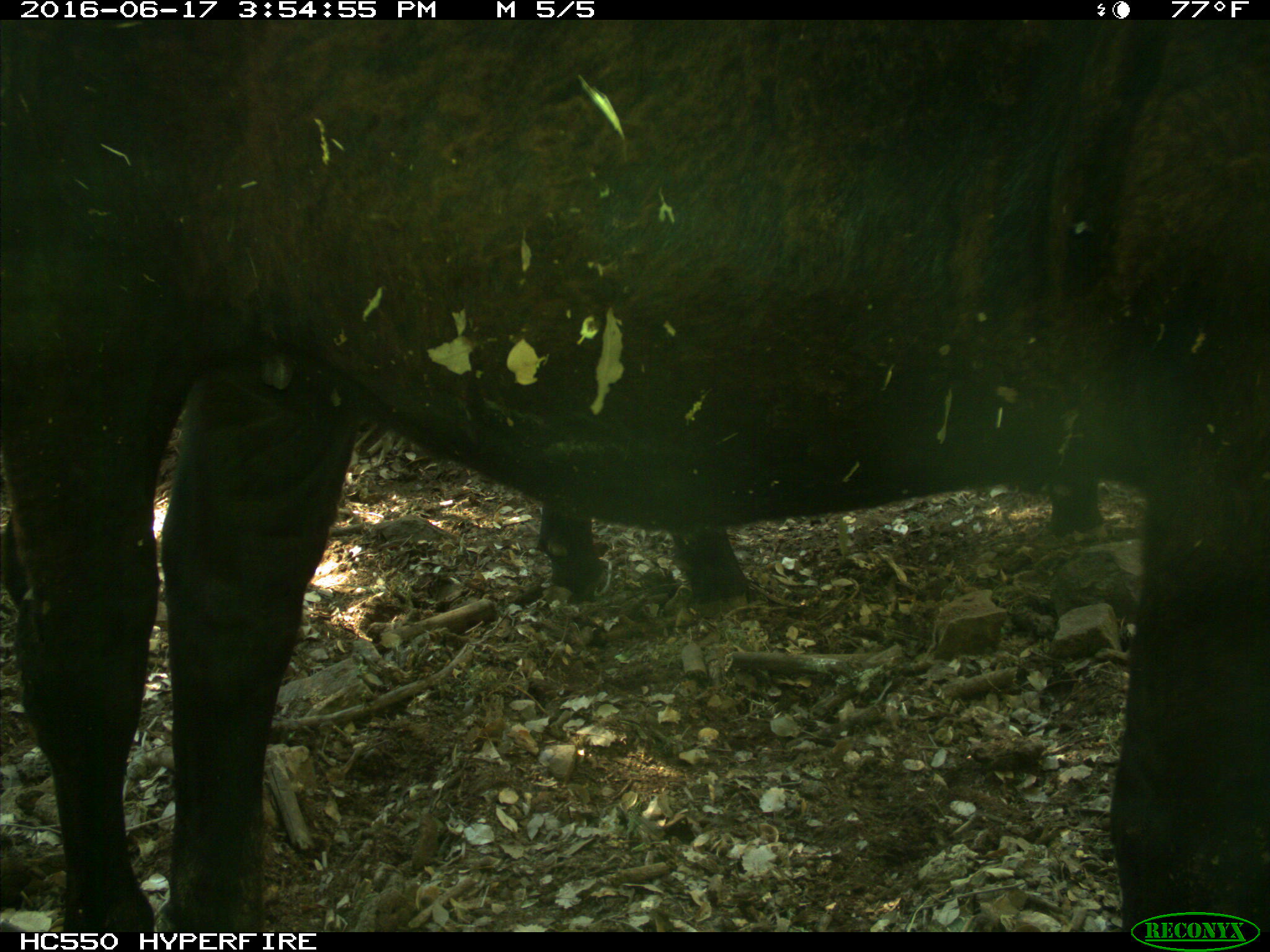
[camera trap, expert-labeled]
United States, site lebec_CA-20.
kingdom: Animalia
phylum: Chordata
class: Mammalia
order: Artiodactyla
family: Bovidae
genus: Bos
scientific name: Bos taurus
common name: domestic cow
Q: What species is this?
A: Bos taurus (domestic cow).